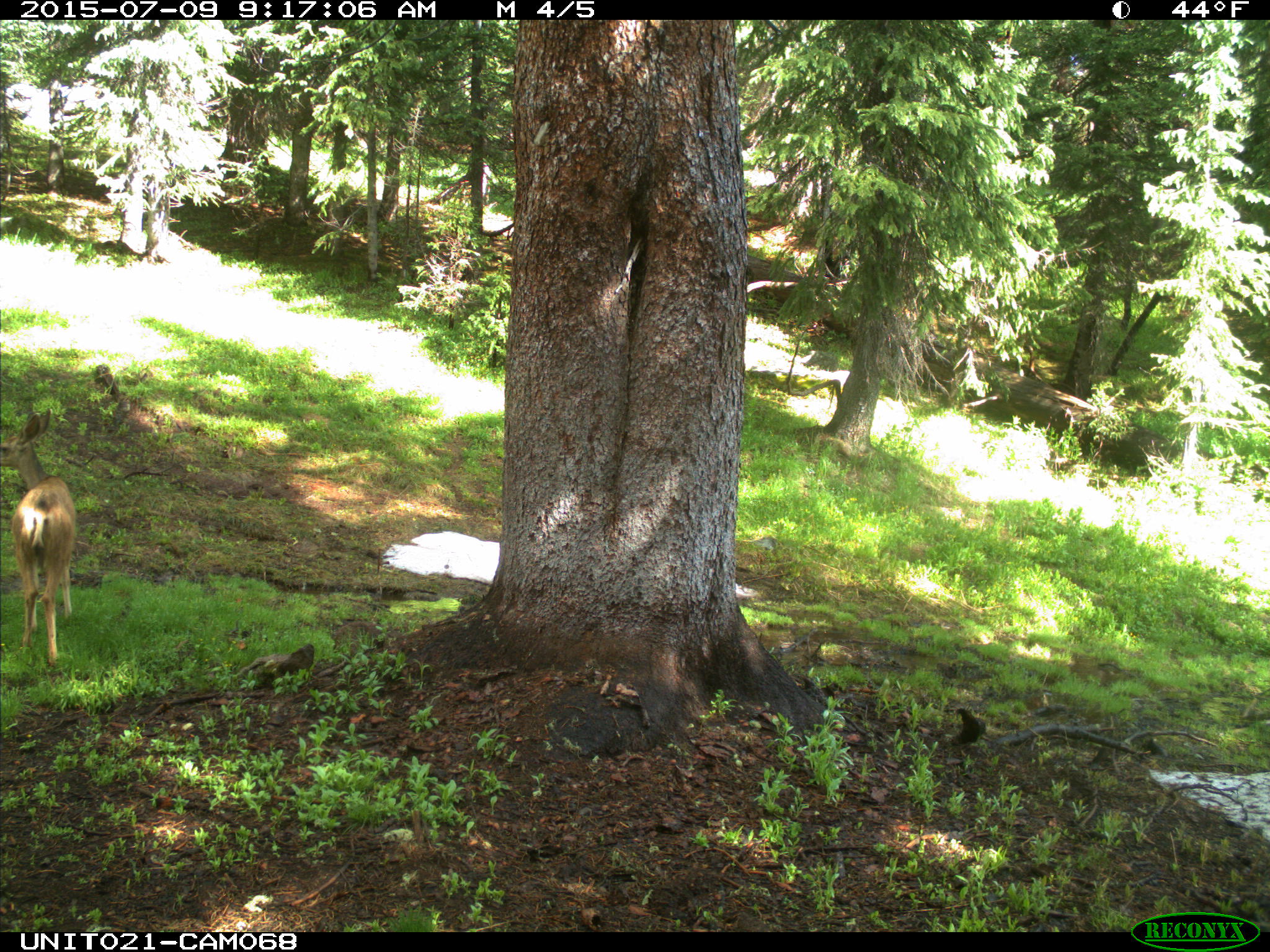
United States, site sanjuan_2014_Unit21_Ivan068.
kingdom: Animalia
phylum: Chordata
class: Mammalia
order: Artiodactyla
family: Cervidae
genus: Odocoileus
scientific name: Odocoileus hemionus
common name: mule deer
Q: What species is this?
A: Odocoileus hemionus (mule deer).